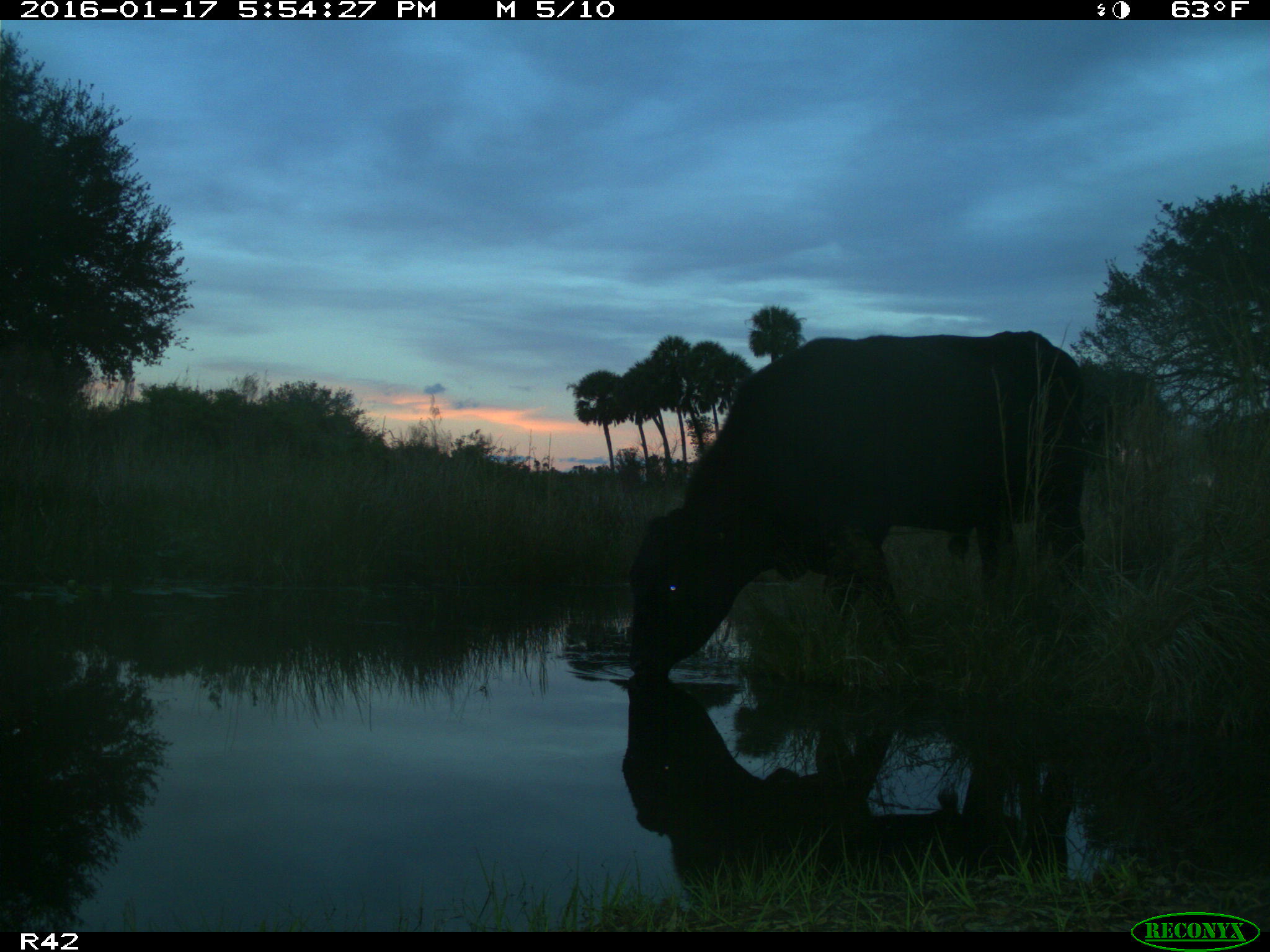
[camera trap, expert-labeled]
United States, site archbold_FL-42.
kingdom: Animalia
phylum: Chordata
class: Mammalia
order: Artiodactyla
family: Bovidae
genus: Bos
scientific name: Bos taurus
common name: domestic cow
Bos taurus (domestic cow).